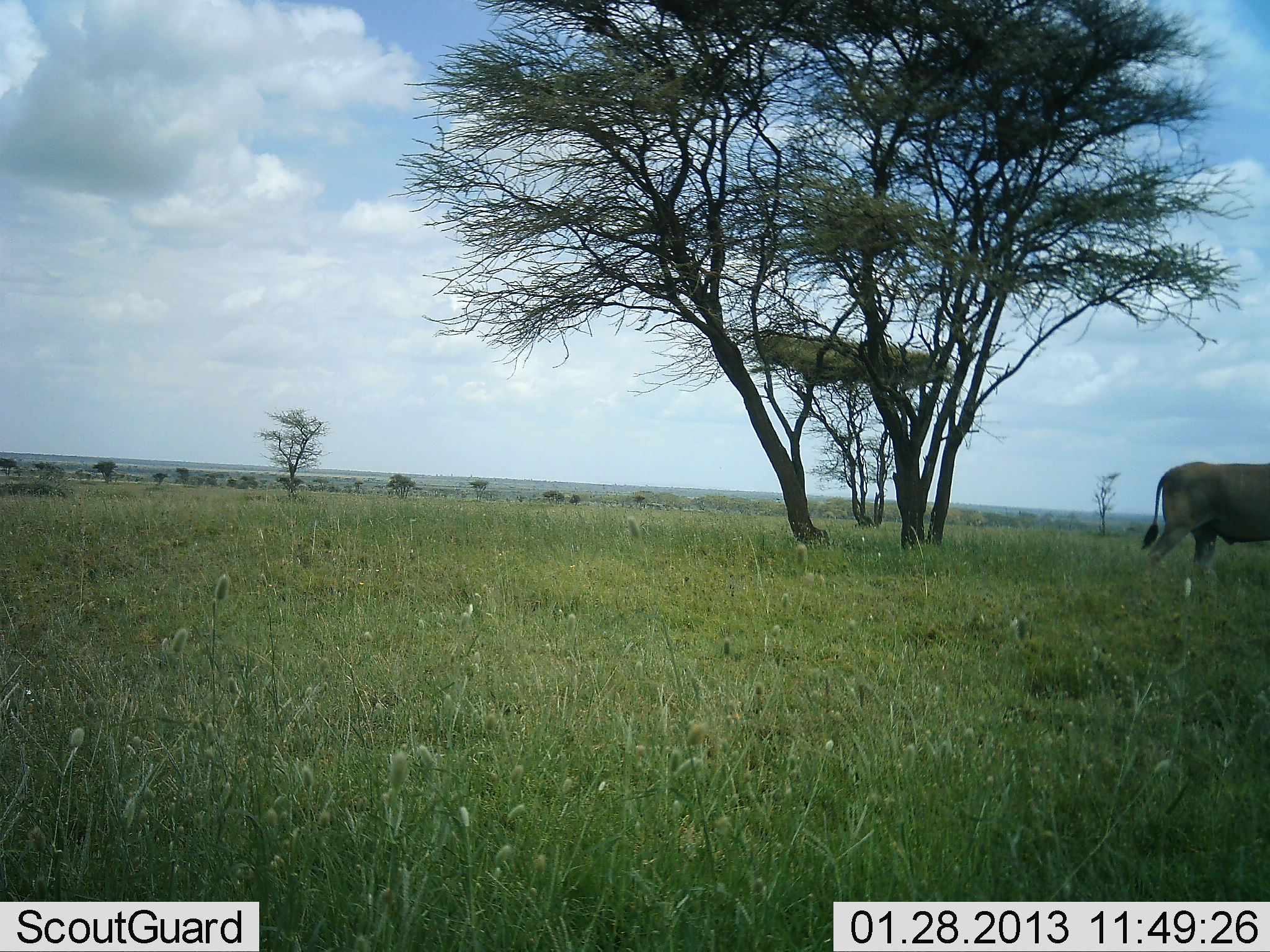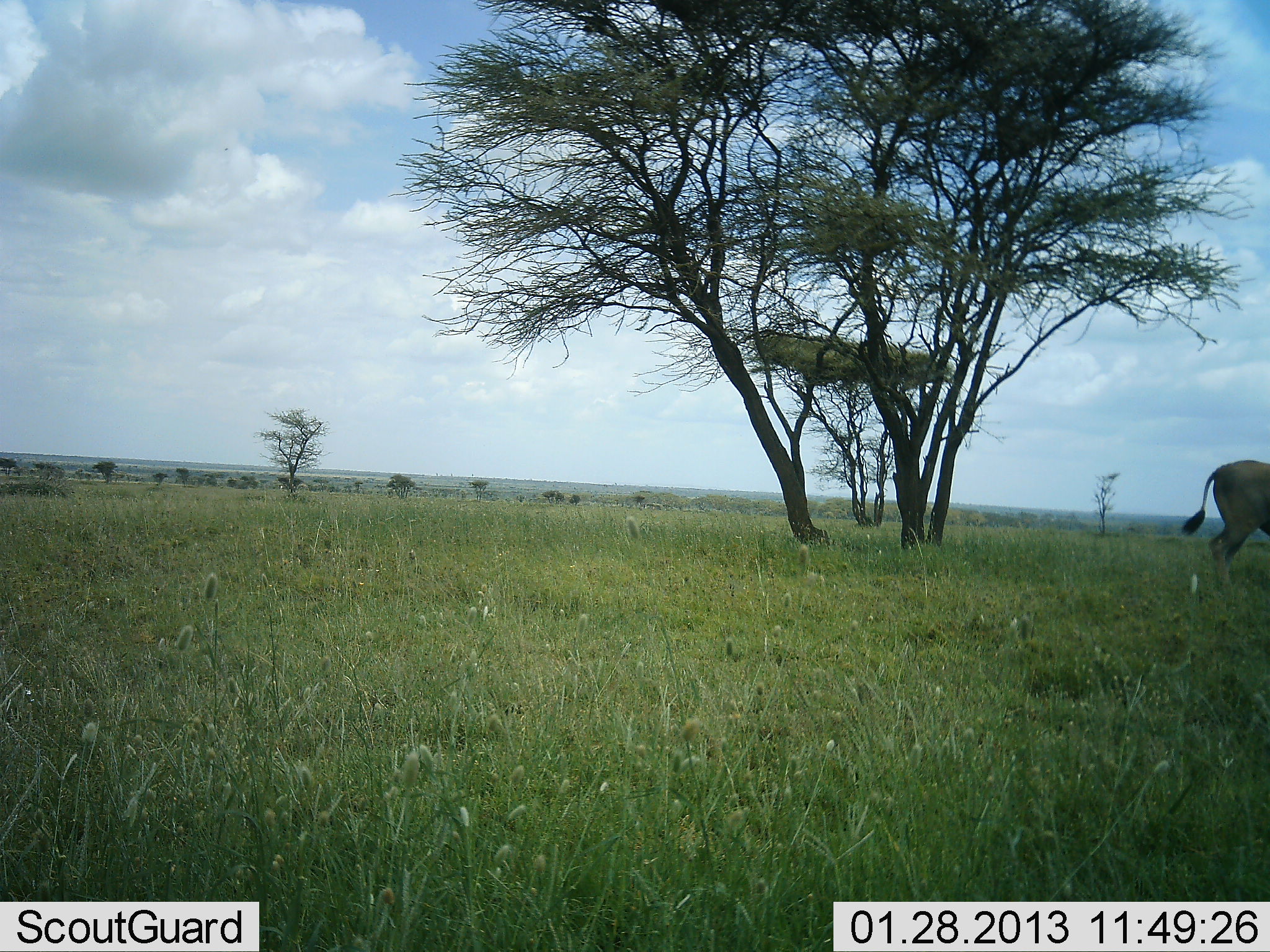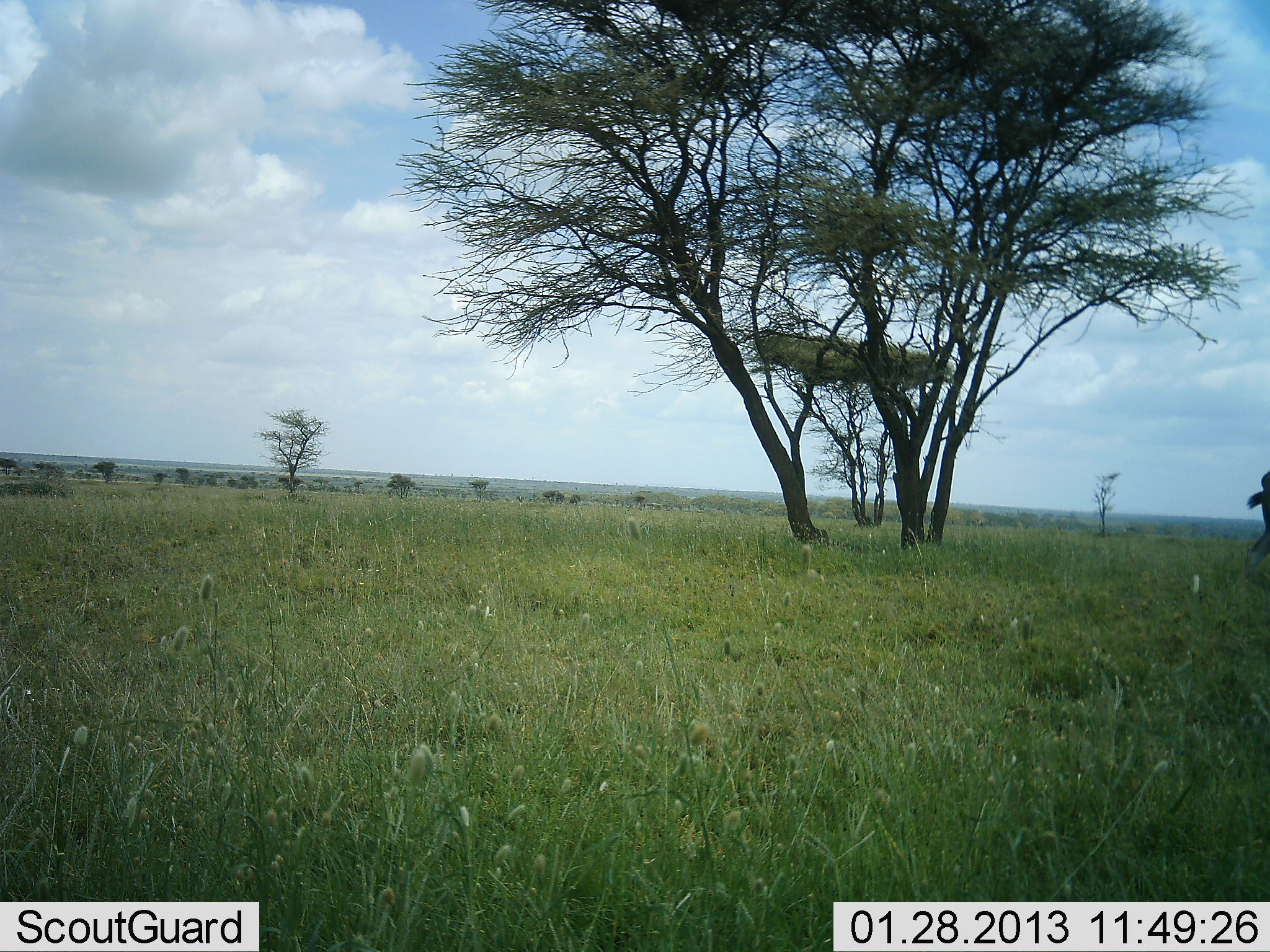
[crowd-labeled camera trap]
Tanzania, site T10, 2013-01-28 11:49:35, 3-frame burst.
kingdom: Animalia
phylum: Chordata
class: Mammalia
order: Artiodactyla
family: Bovidae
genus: Tragelaphus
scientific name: Tragelaphus oryx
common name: eland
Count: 1.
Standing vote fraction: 4%.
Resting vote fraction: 0%.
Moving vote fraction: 96%.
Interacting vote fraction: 0%.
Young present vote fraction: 0%.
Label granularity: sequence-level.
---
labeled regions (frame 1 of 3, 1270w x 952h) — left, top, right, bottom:
animal: 1141, 462, 1270, 581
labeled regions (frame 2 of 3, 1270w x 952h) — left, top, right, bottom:
animal: 1181, 459, 1270, 578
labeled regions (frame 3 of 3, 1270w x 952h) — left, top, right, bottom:
animal: 1246, 470, 1270, 567